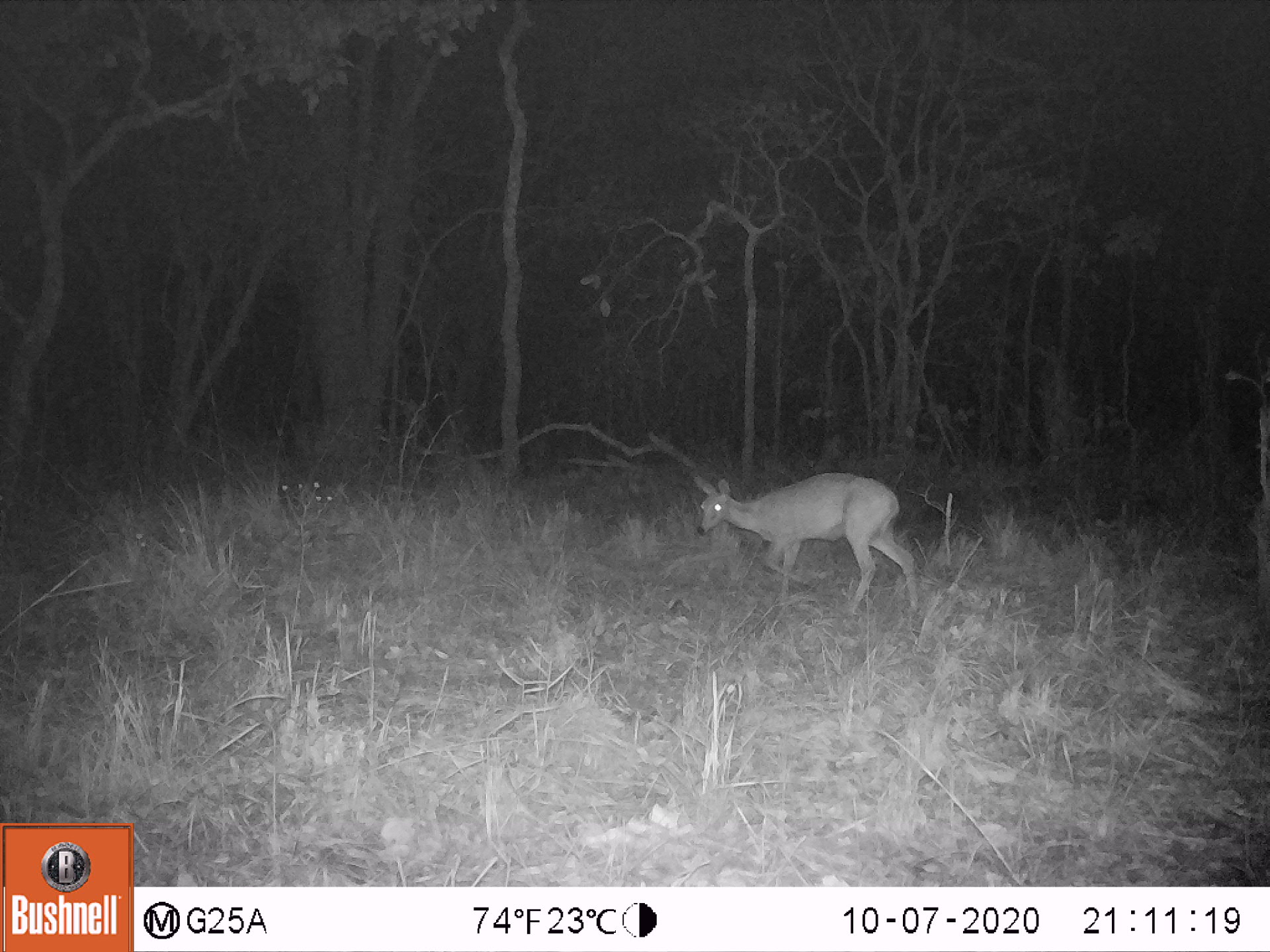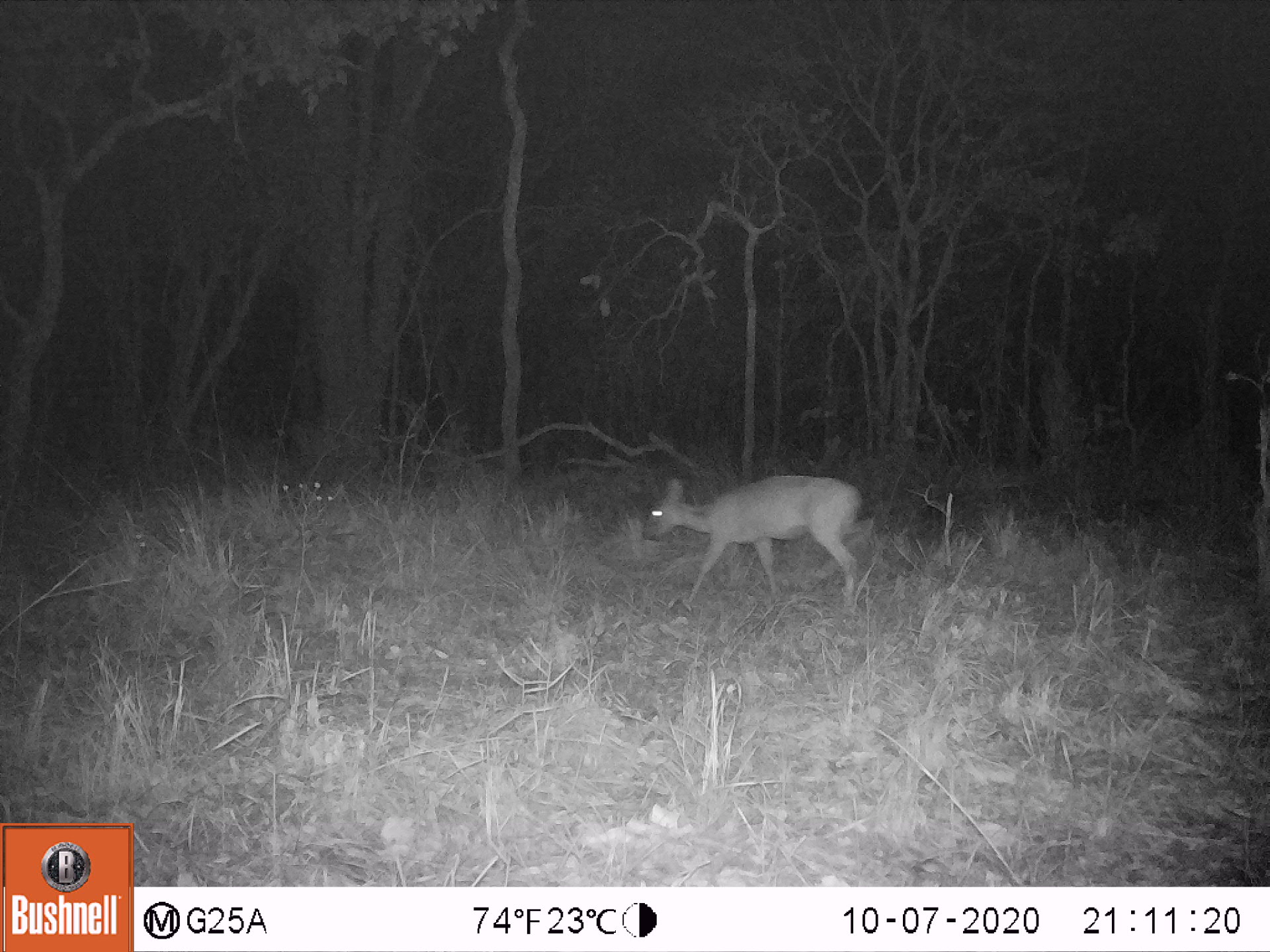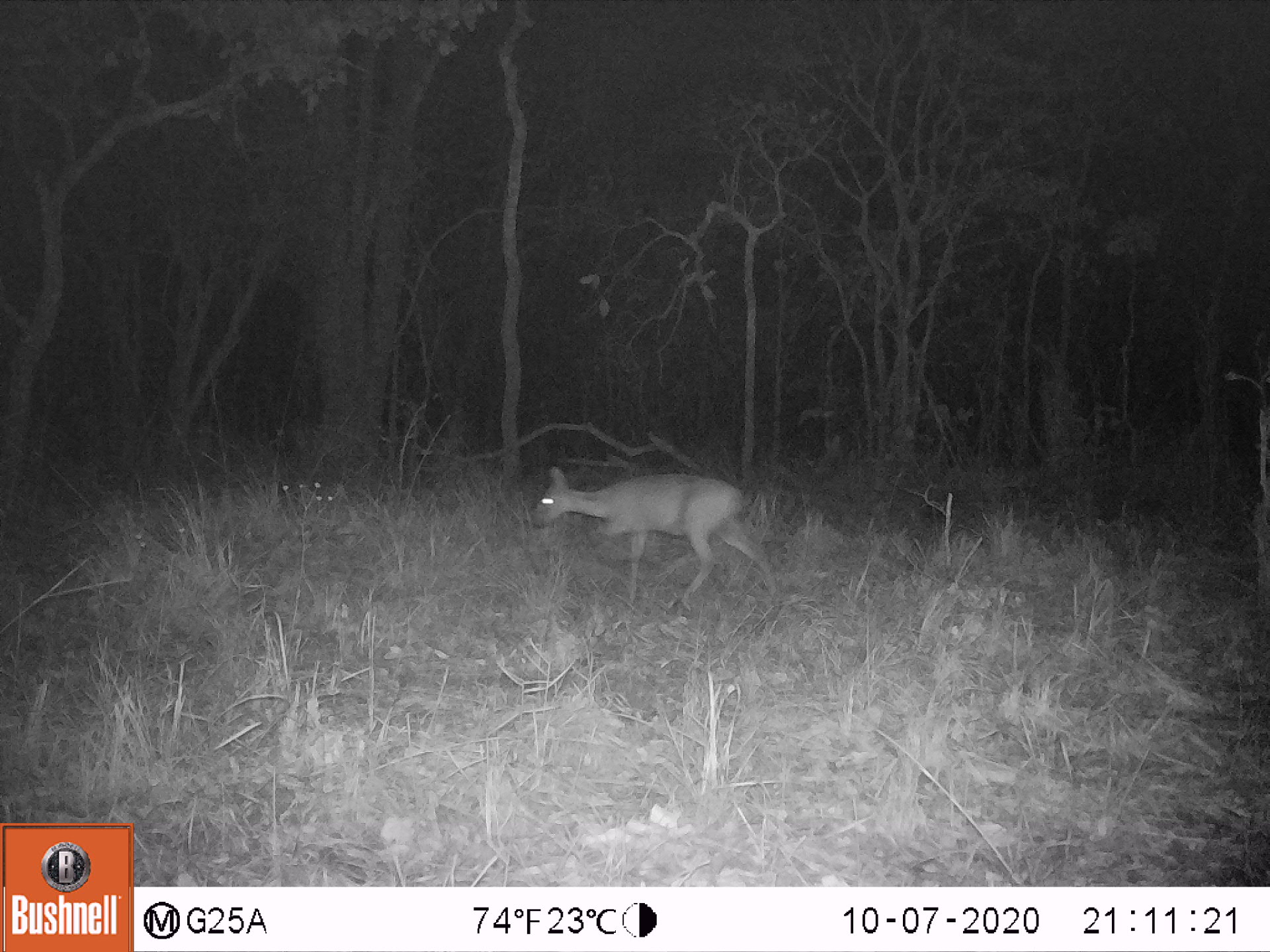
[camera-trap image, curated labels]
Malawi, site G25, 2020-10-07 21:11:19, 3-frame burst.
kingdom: Animalia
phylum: Chordata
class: Mammalia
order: Artiodactyla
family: Bovidae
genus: Sylvicapra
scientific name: Sylvicapra grimmia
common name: common duiker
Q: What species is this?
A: Common duiker (Sylvicapra grimmia).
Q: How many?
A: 1.